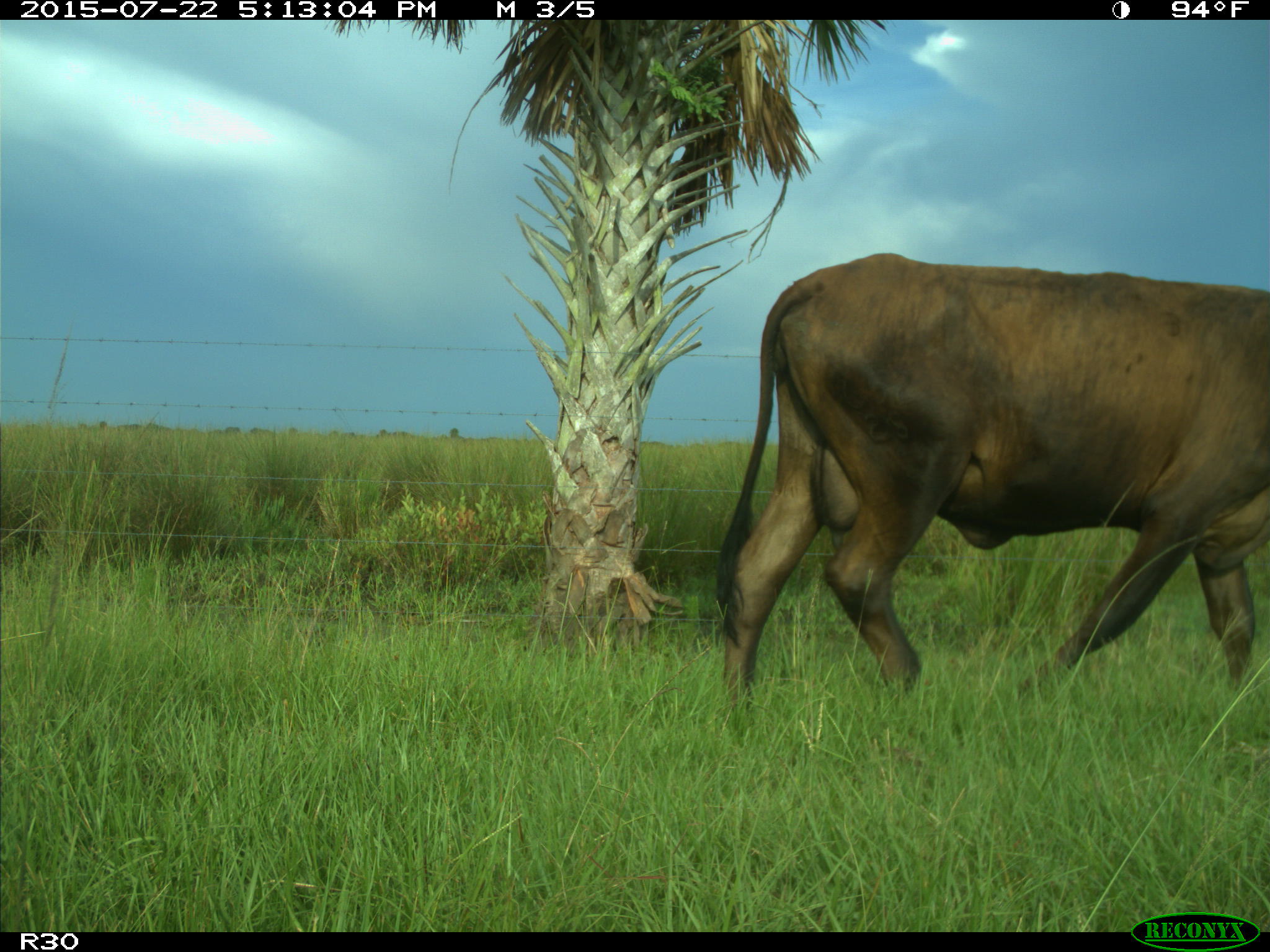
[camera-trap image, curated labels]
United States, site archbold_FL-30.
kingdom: Animalia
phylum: Chordata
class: Mammalia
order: Artiodactyla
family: Bovidae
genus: Bos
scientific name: Bos taurus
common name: domestic cow